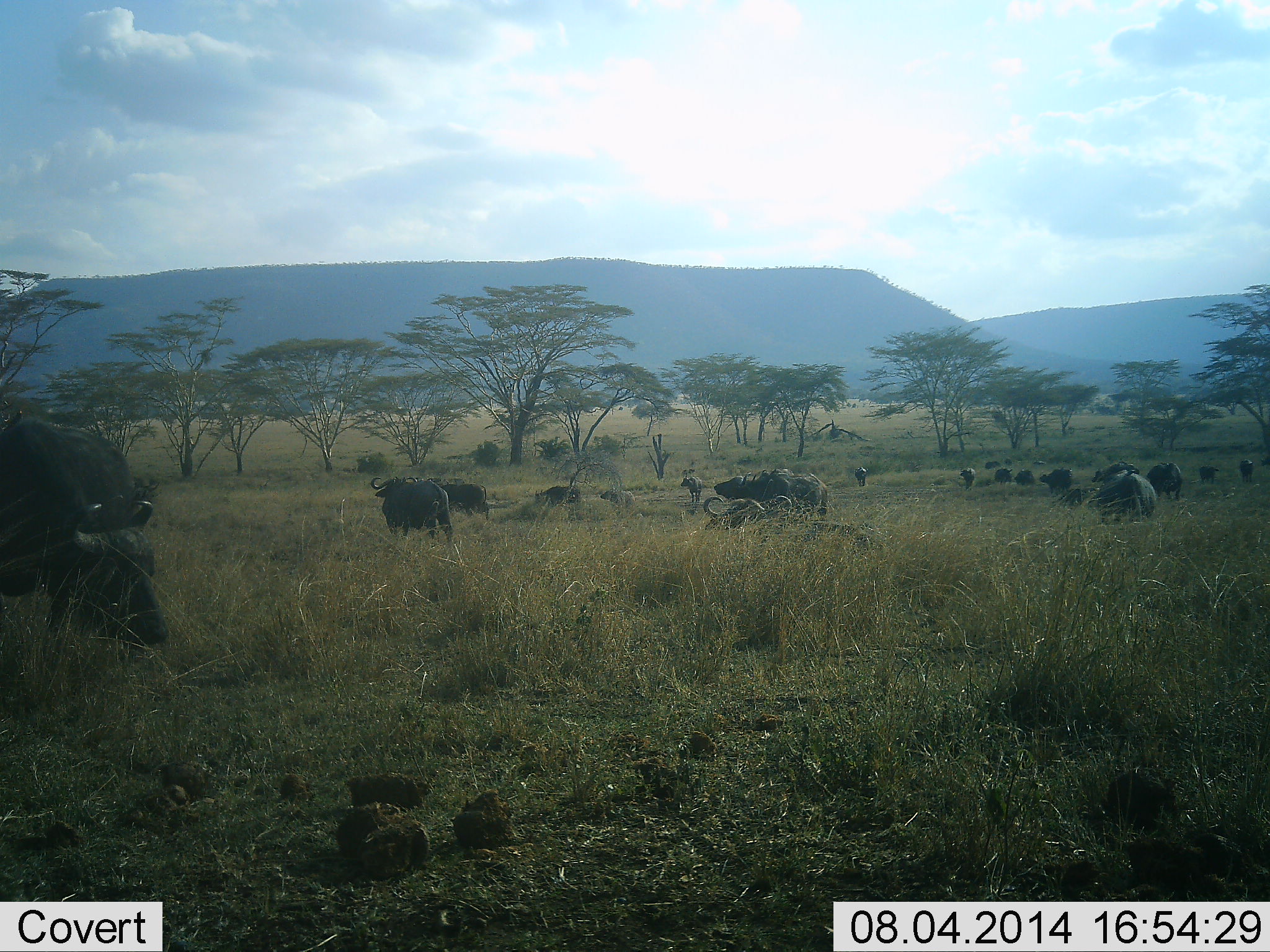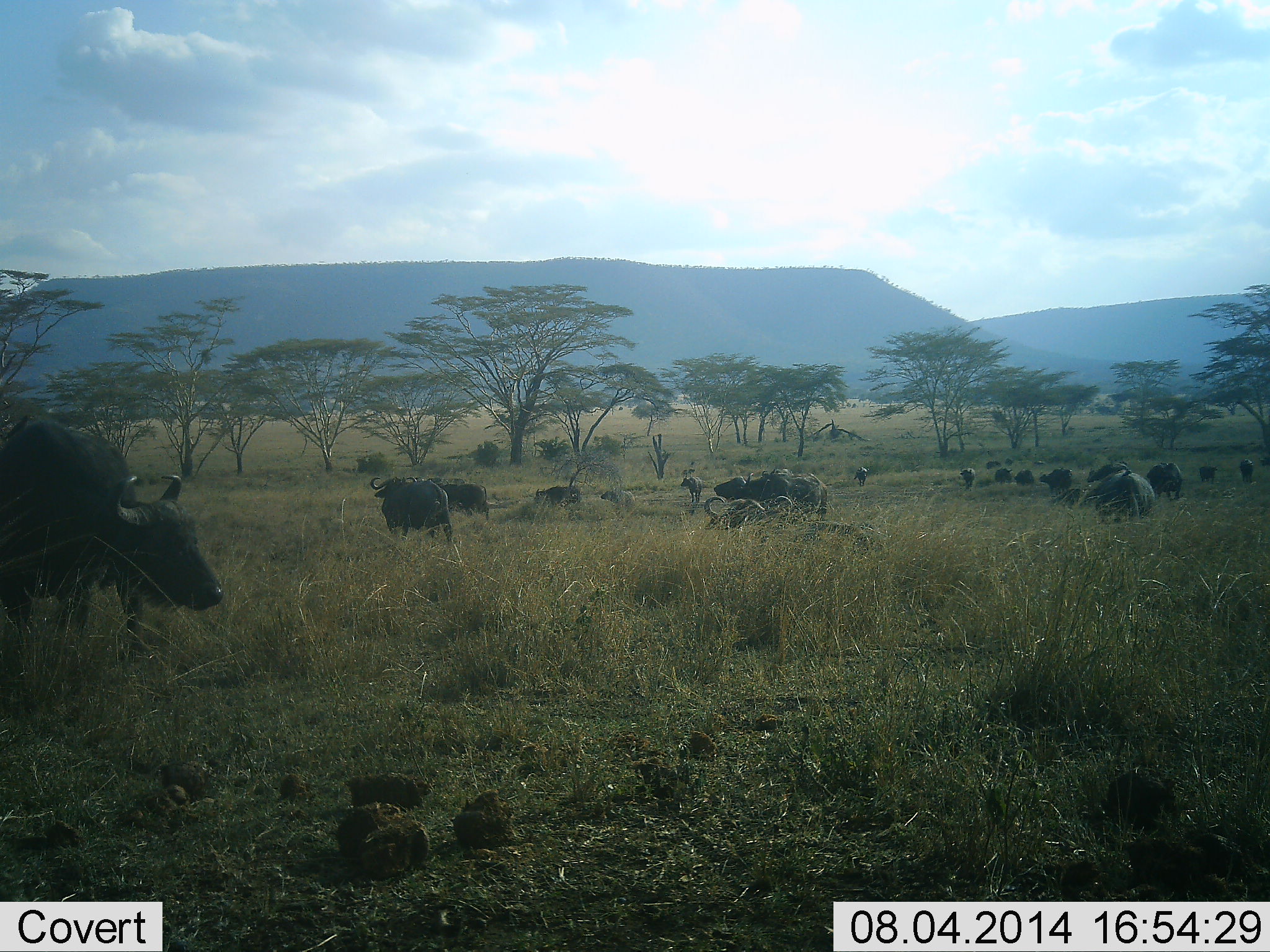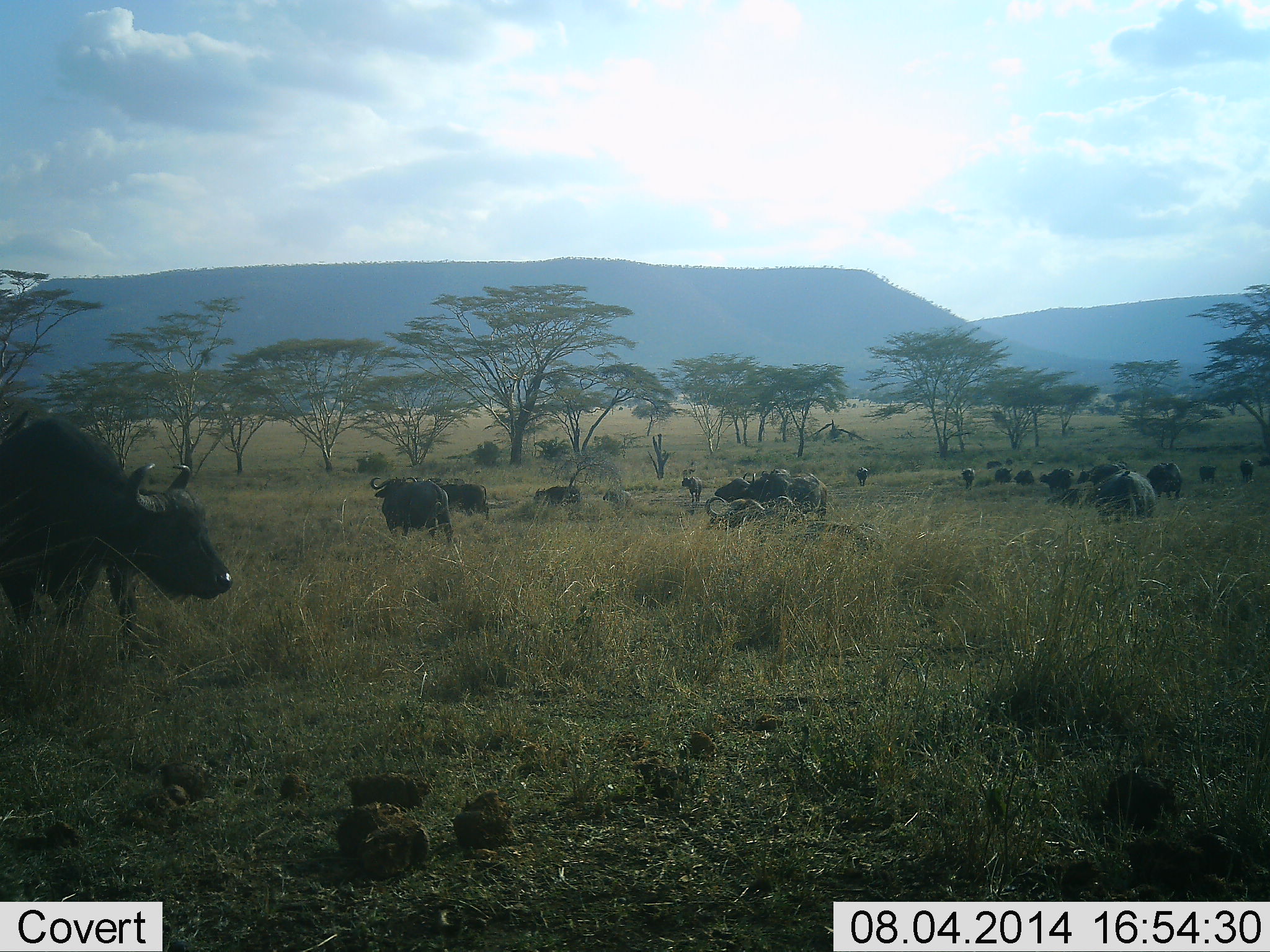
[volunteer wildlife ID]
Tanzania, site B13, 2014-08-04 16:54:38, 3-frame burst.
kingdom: Animalia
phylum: Chordata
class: Mammalia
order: Artiodactyla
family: Bovidae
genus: Syncerus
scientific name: Syncerus caffer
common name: cape buffalo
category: buffalo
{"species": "buffalo (cape buffalo) (Syncerus caffer)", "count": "11-50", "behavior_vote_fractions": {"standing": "100%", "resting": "36%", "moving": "45%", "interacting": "9%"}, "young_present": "0%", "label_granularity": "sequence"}